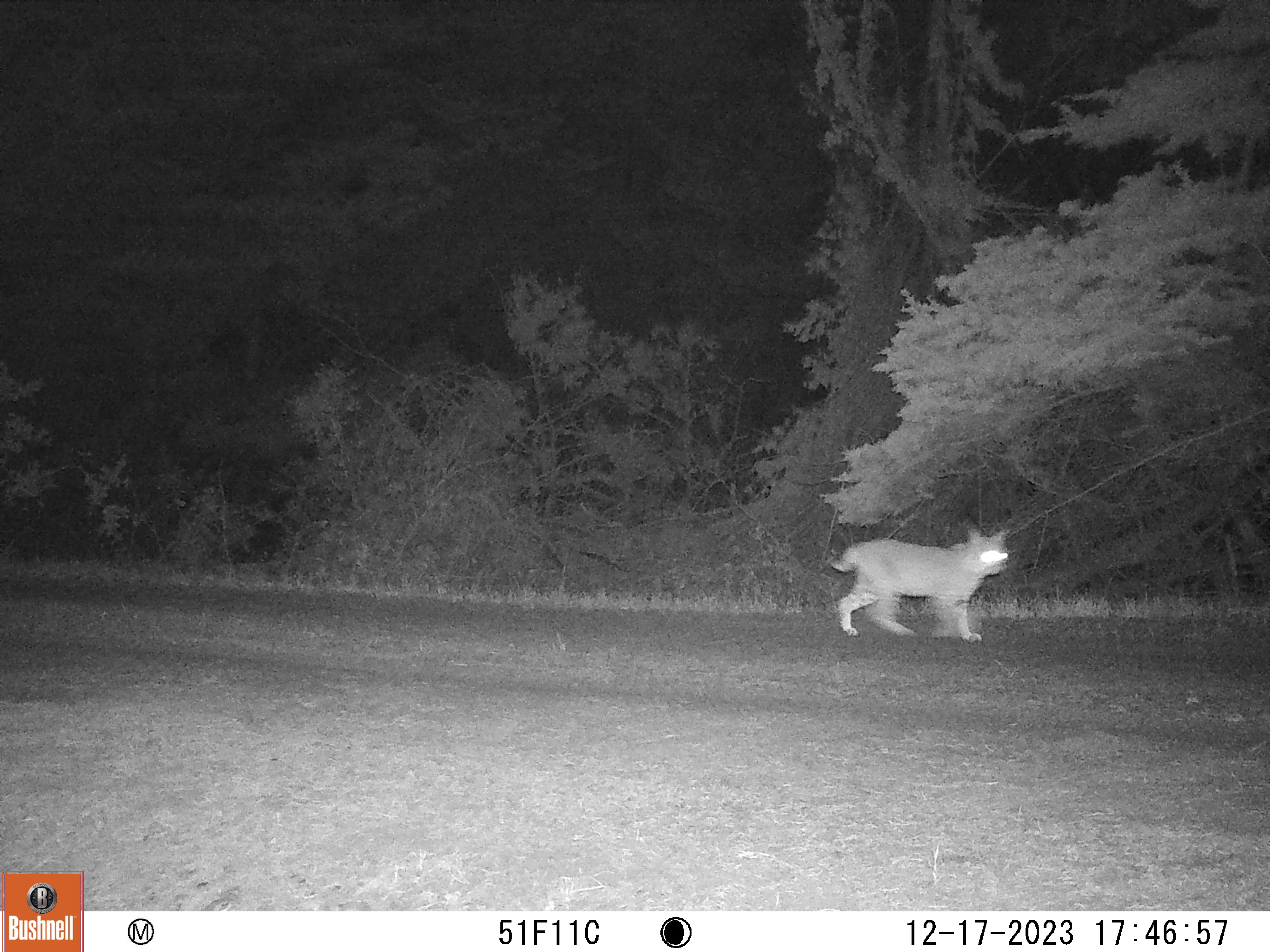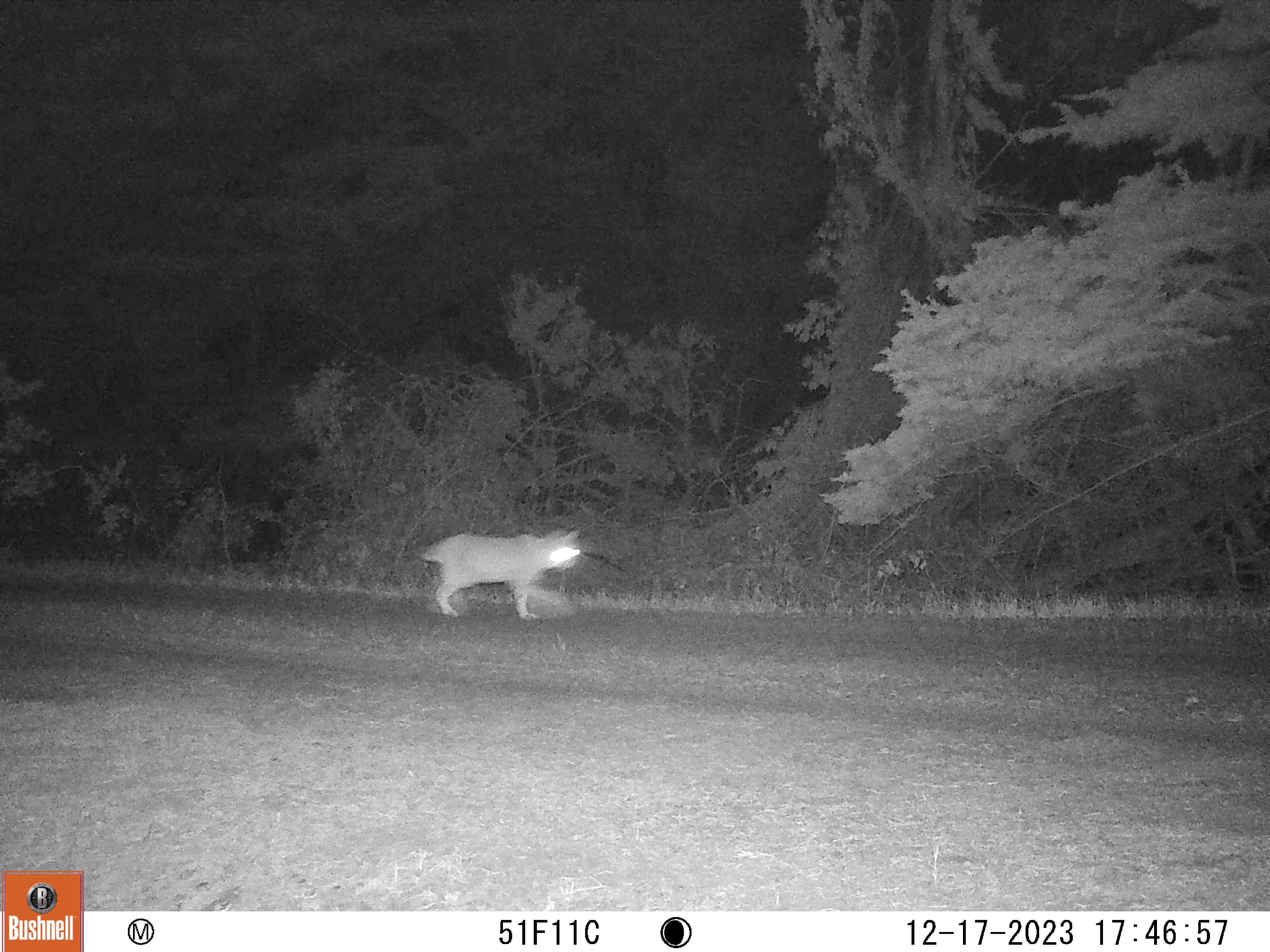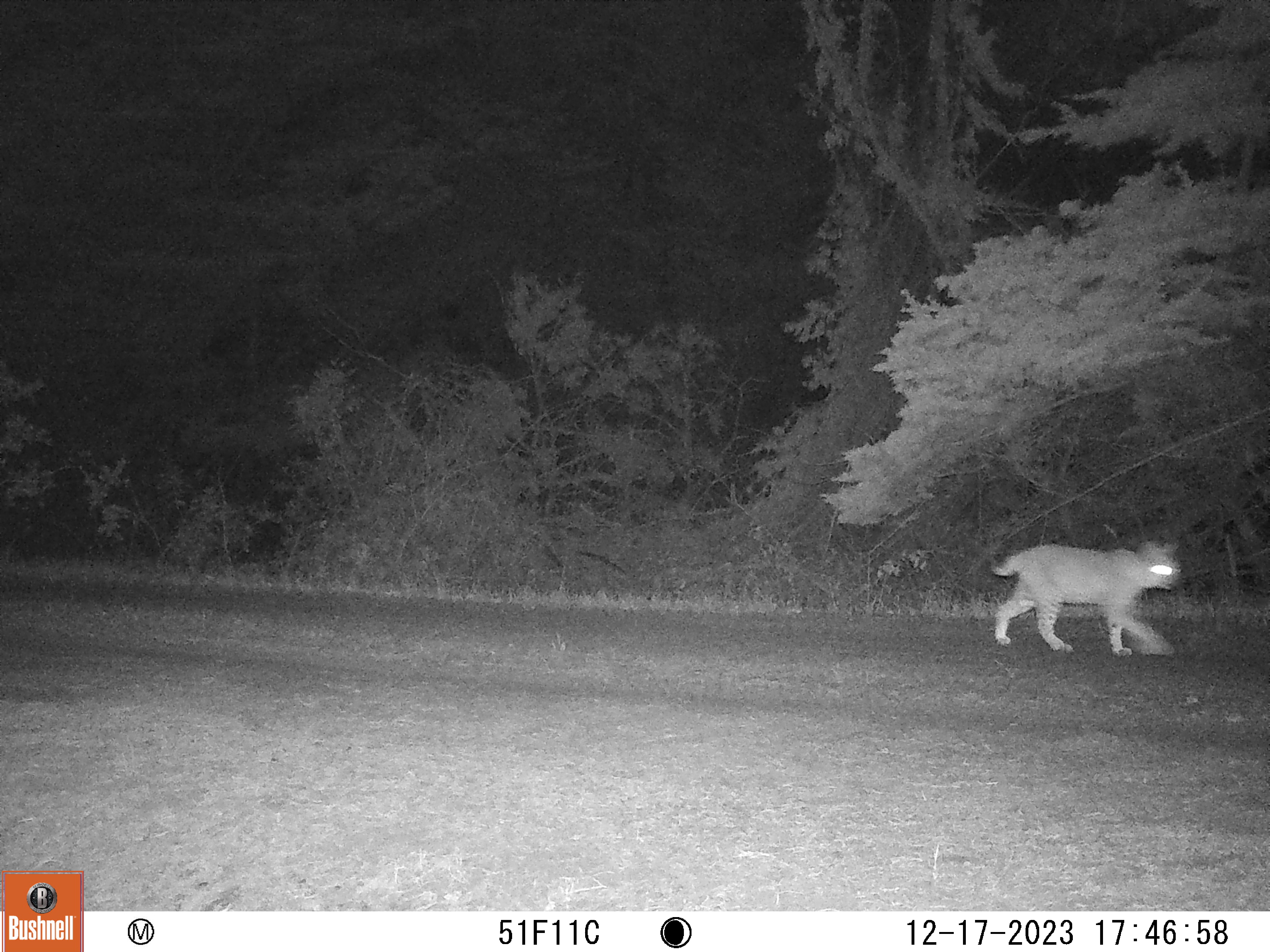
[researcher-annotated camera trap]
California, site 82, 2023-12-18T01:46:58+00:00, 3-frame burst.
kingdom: Animalia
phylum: Chordata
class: Mammalia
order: Carnivora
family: Felidae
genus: Lynx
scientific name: Lynx rufus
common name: bobcat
Bobcat (Lynx rufus).